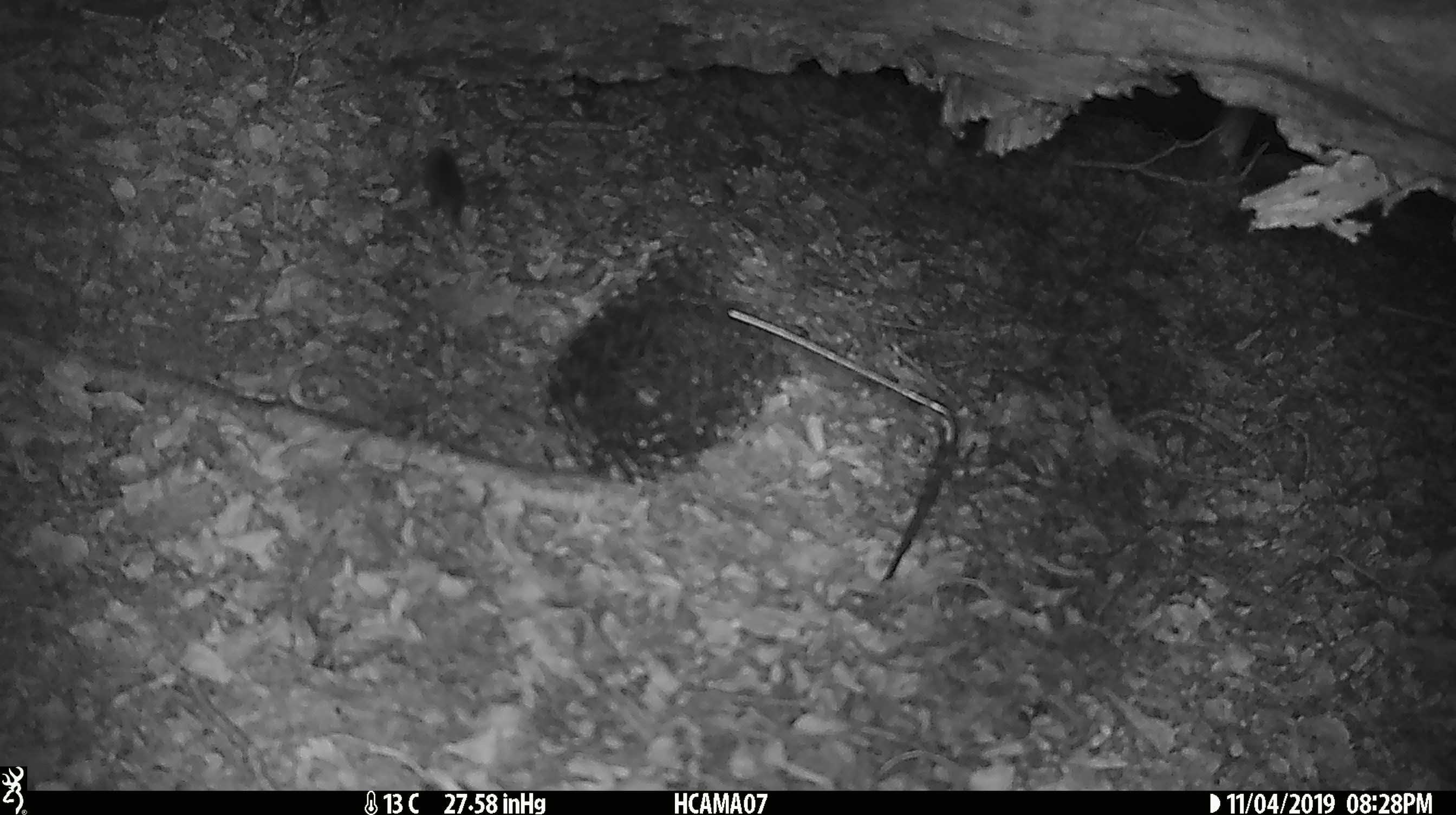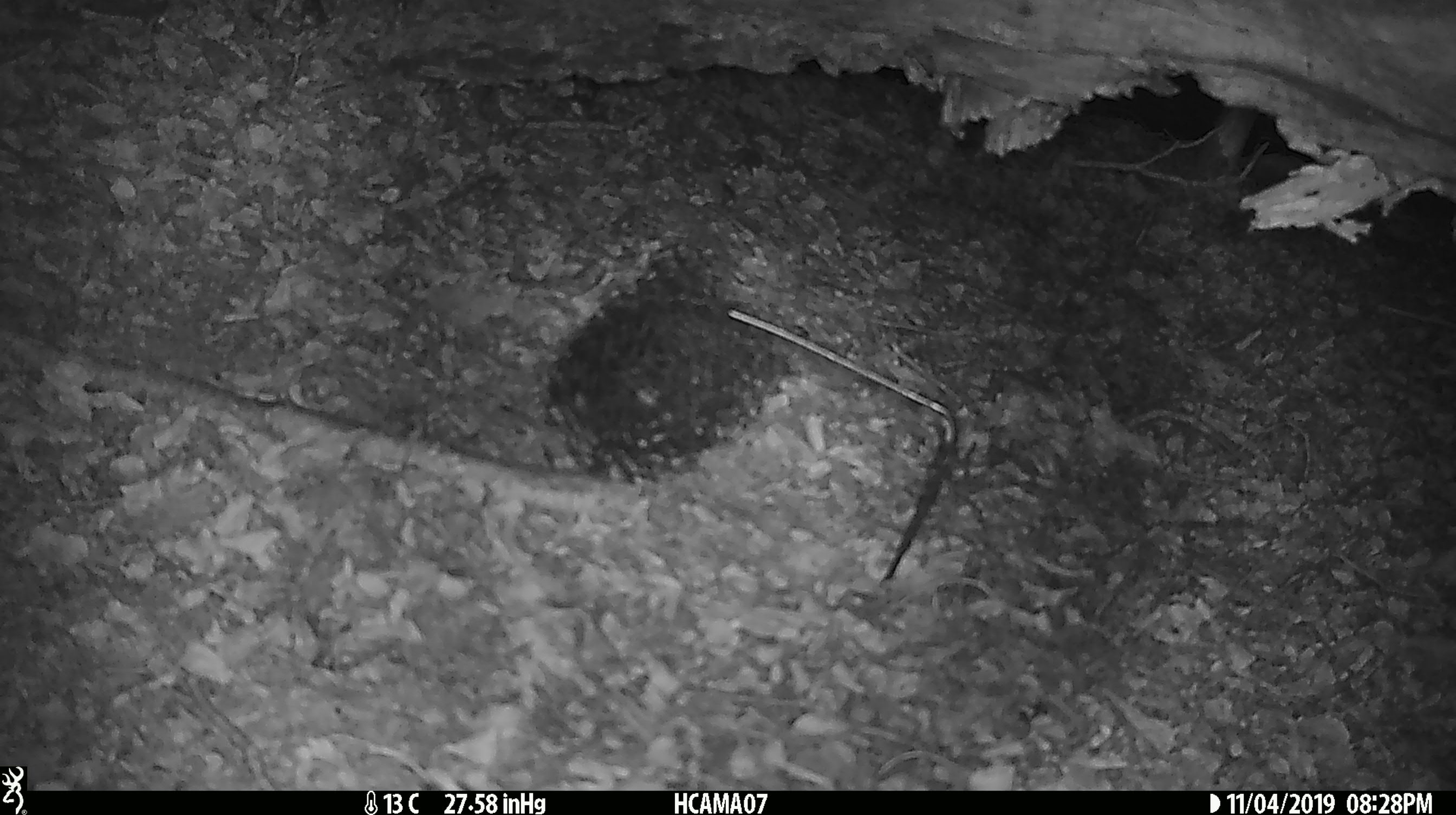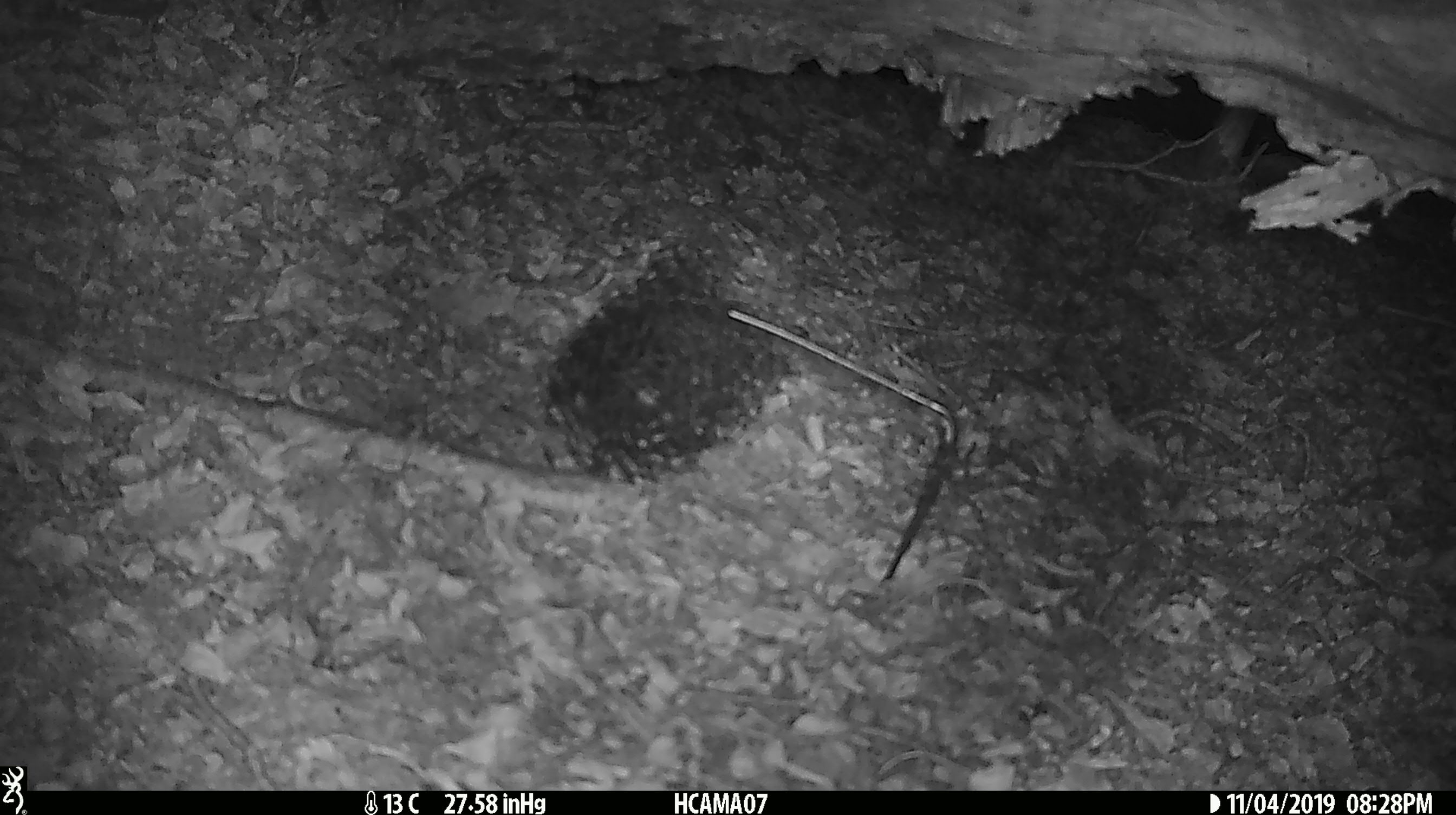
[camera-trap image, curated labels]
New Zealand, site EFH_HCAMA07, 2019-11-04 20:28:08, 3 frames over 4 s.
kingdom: Animalia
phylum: Chordata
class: Mammalia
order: Rodentia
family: Muridae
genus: Mus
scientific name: Mus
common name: mouse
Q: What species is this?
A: Mouse (Mus).